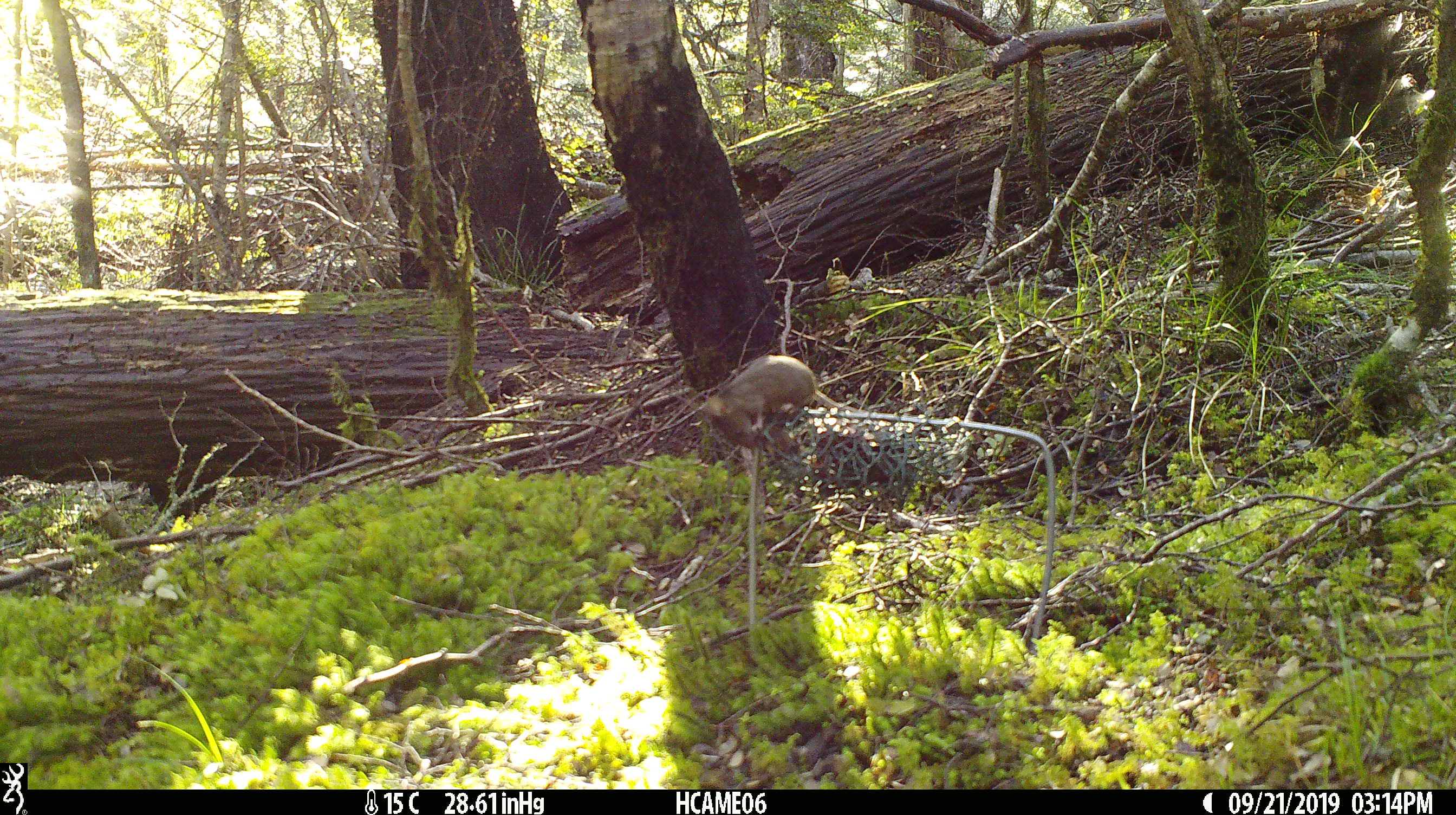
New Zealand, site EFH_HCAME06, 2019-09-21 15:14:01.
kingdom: Animalia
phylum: Chordata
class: Mammalia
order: Rodentia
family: Muridae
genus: Mus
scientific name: Mus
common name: mouse